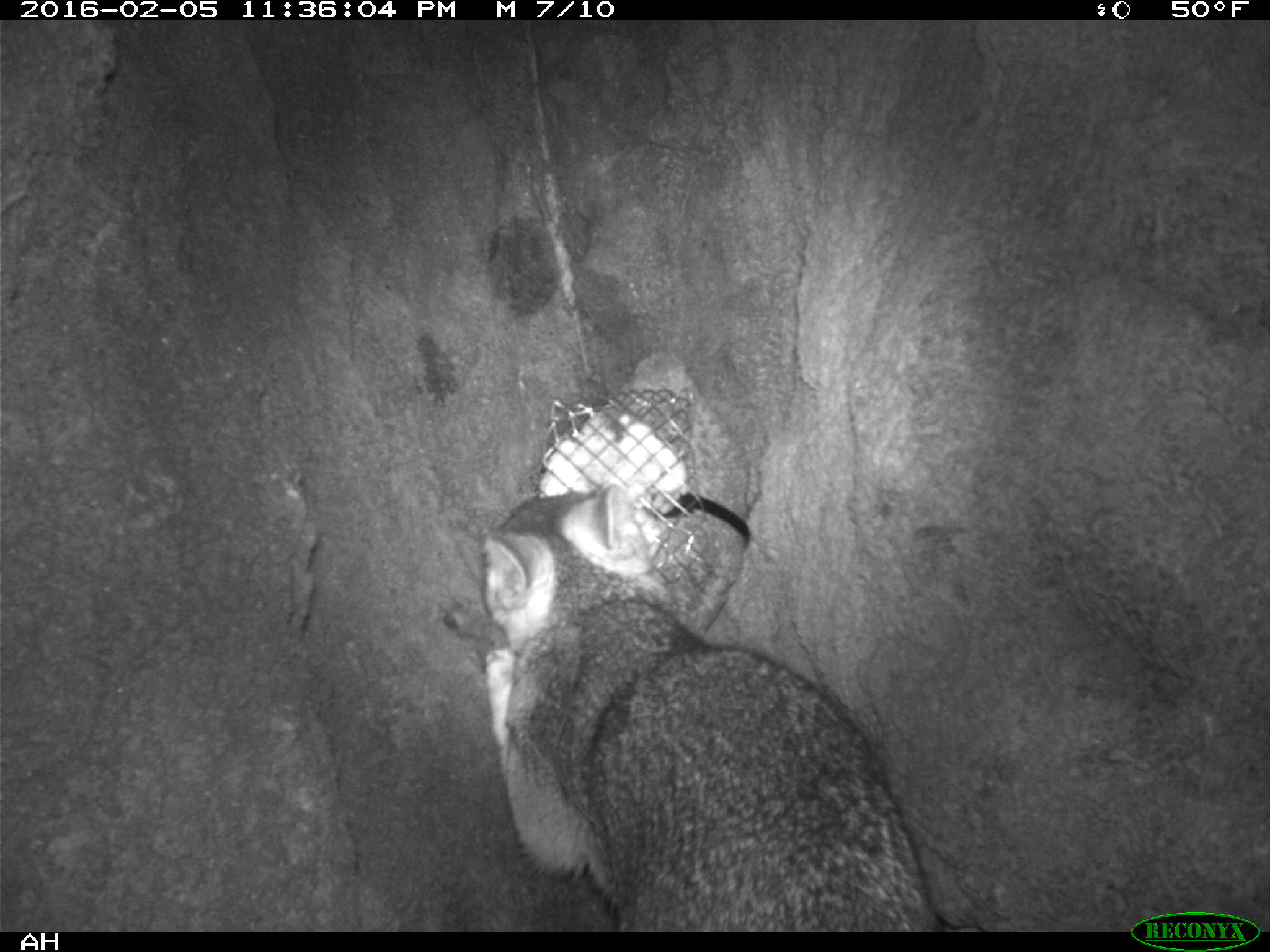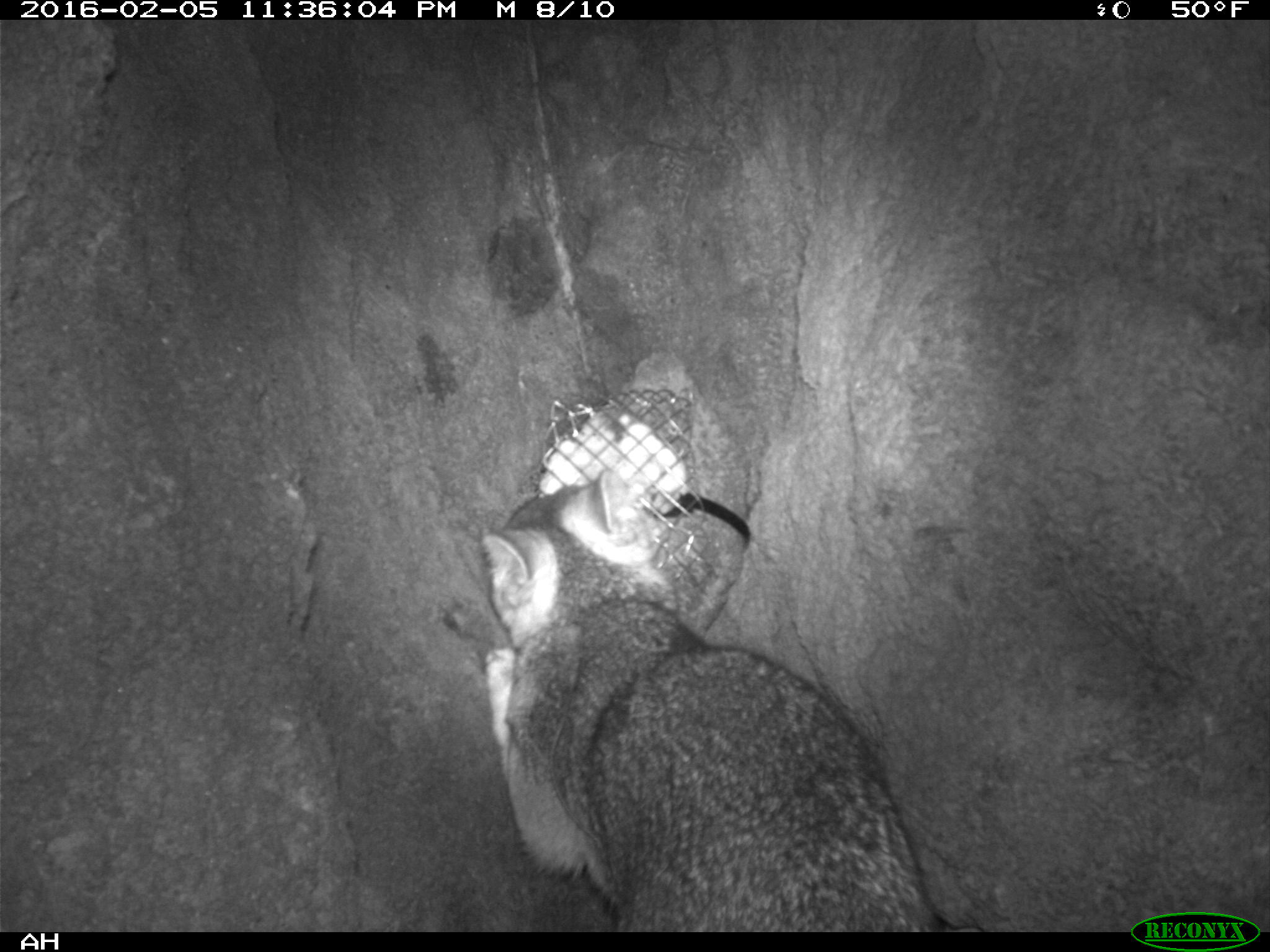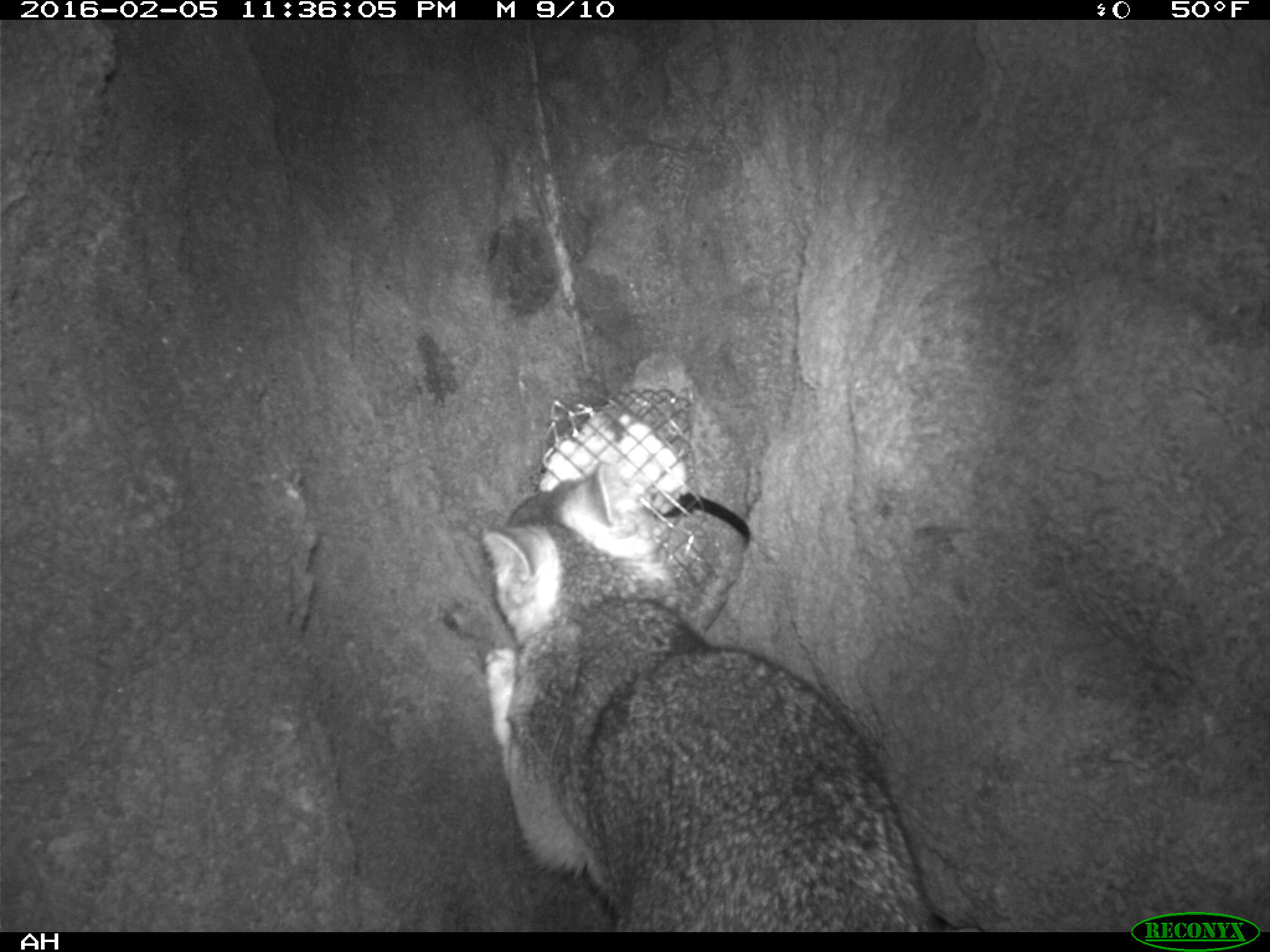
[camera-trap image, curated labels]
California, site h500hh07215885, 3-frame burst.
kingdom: Animalia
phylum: Chordata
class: Mammalia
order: Carnivora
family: Canidae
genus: Urocyon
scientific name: Urocyon littoralis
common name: island fox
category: fox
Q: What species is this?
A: Fox (island fox) (Urocyon littoralis).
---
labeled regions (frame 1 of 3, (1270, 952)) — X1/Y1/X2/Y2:
fox: 473/482/928/931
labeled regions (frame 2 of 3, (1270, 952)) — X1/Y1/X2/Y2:
fox: 484/469/984/932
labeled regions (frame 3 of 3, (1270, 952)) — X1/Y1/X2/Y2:
fox: 480/461/942/932